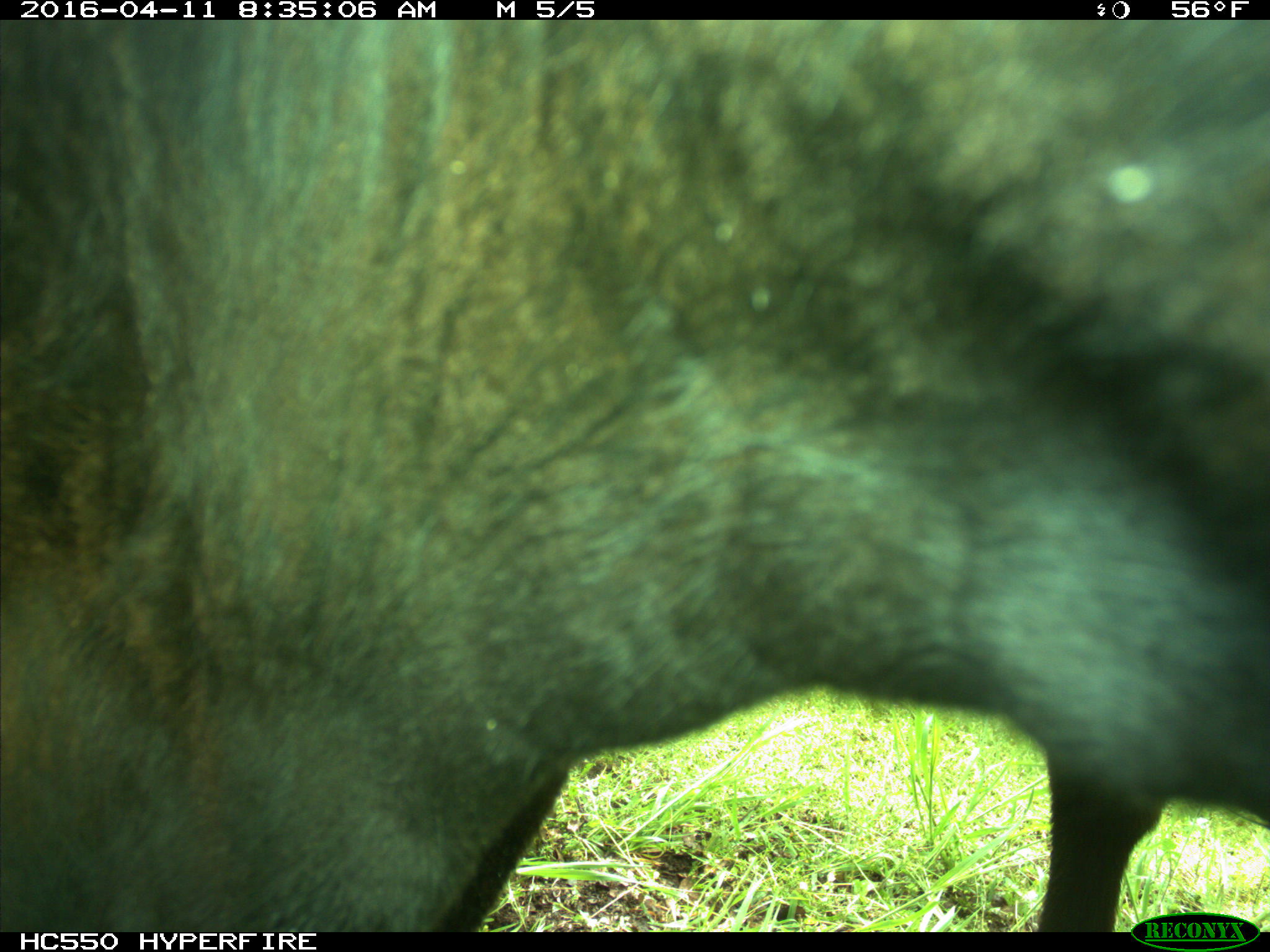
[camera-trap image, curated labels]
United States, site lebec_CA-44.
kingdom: Animalia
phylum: Chordata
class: Mammalia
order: Artiodactyla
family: Bovidae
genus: Bos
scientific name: Bos taurus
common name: domestic cow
Bos taurus (domestic cow).